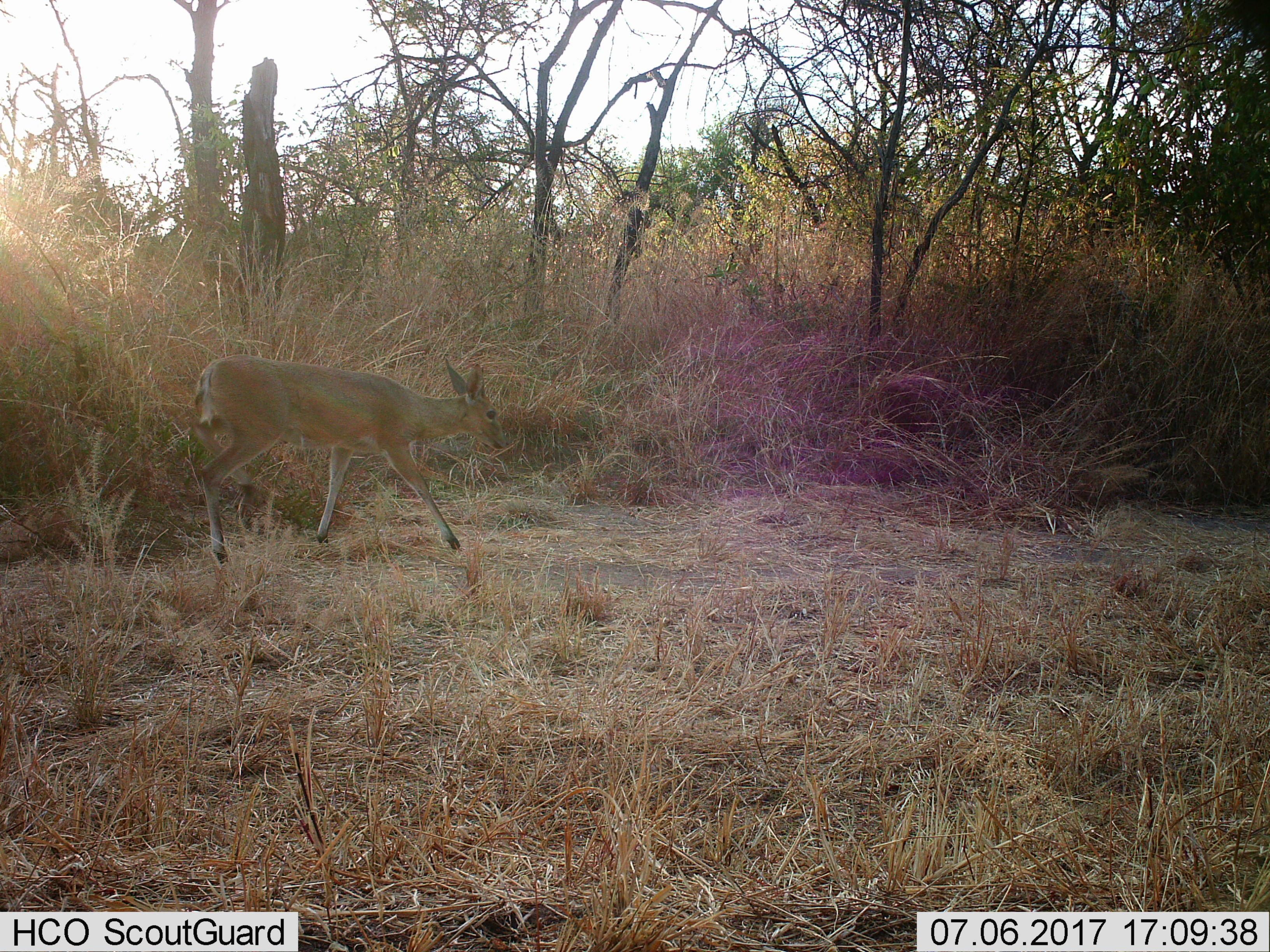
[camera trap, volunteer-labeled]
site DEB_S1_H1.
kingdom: Animalia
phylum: Chordata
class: Mammalia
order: Artiodactyla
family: Bovidae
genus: Sylvicapra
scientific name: Sylvicapra grimmia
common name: common duiker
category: duikercommongrey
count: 1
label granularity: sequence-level